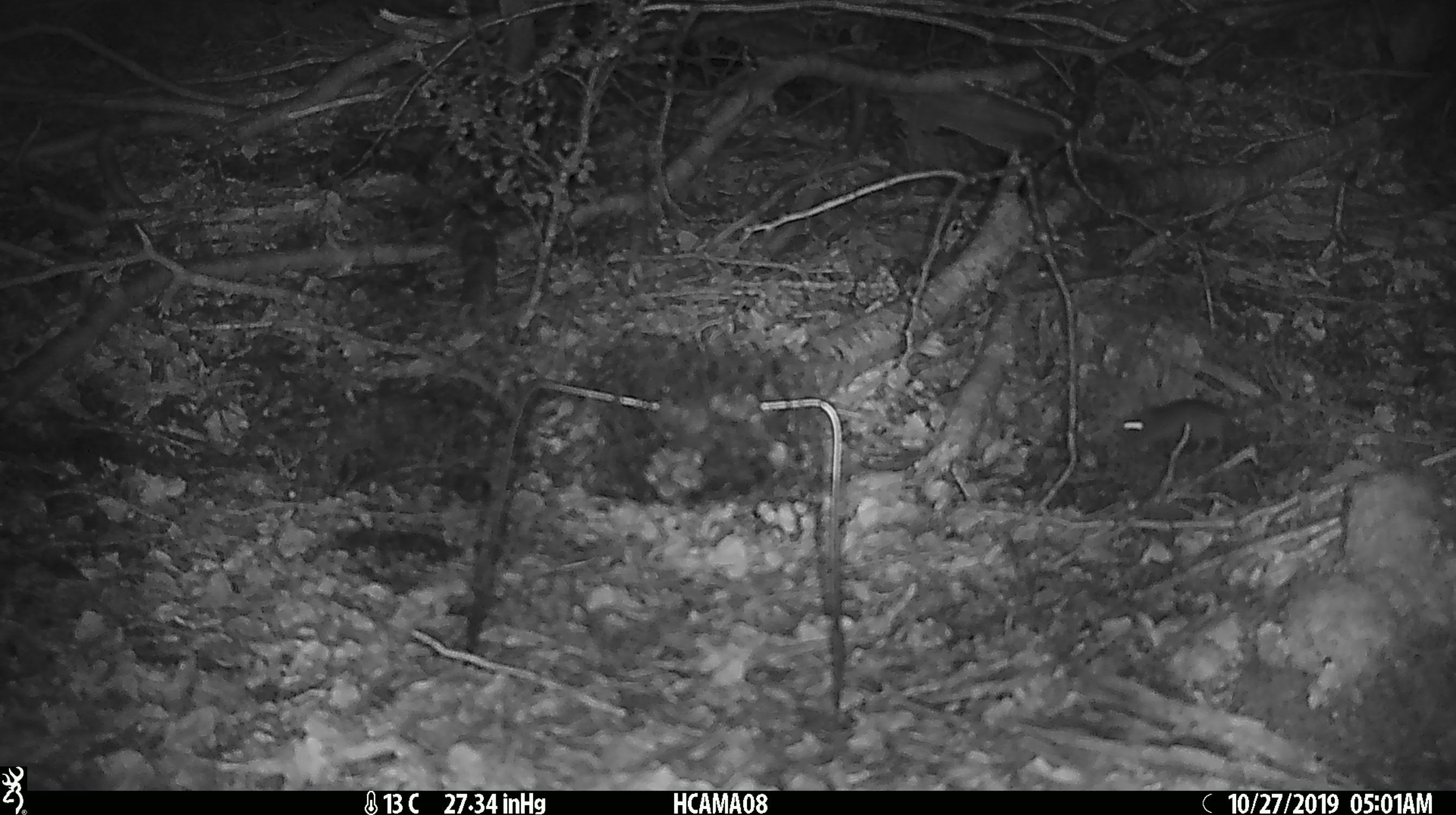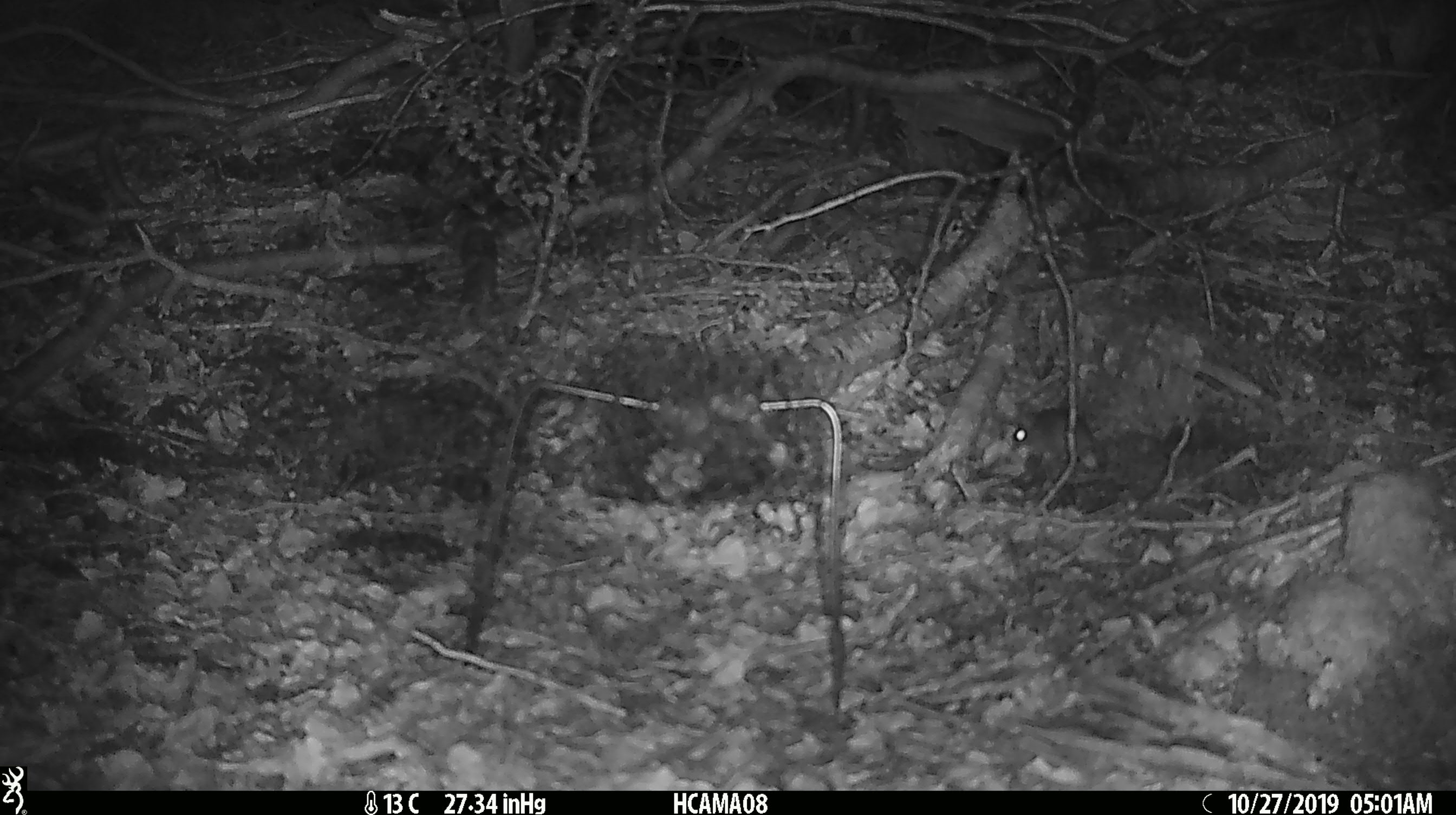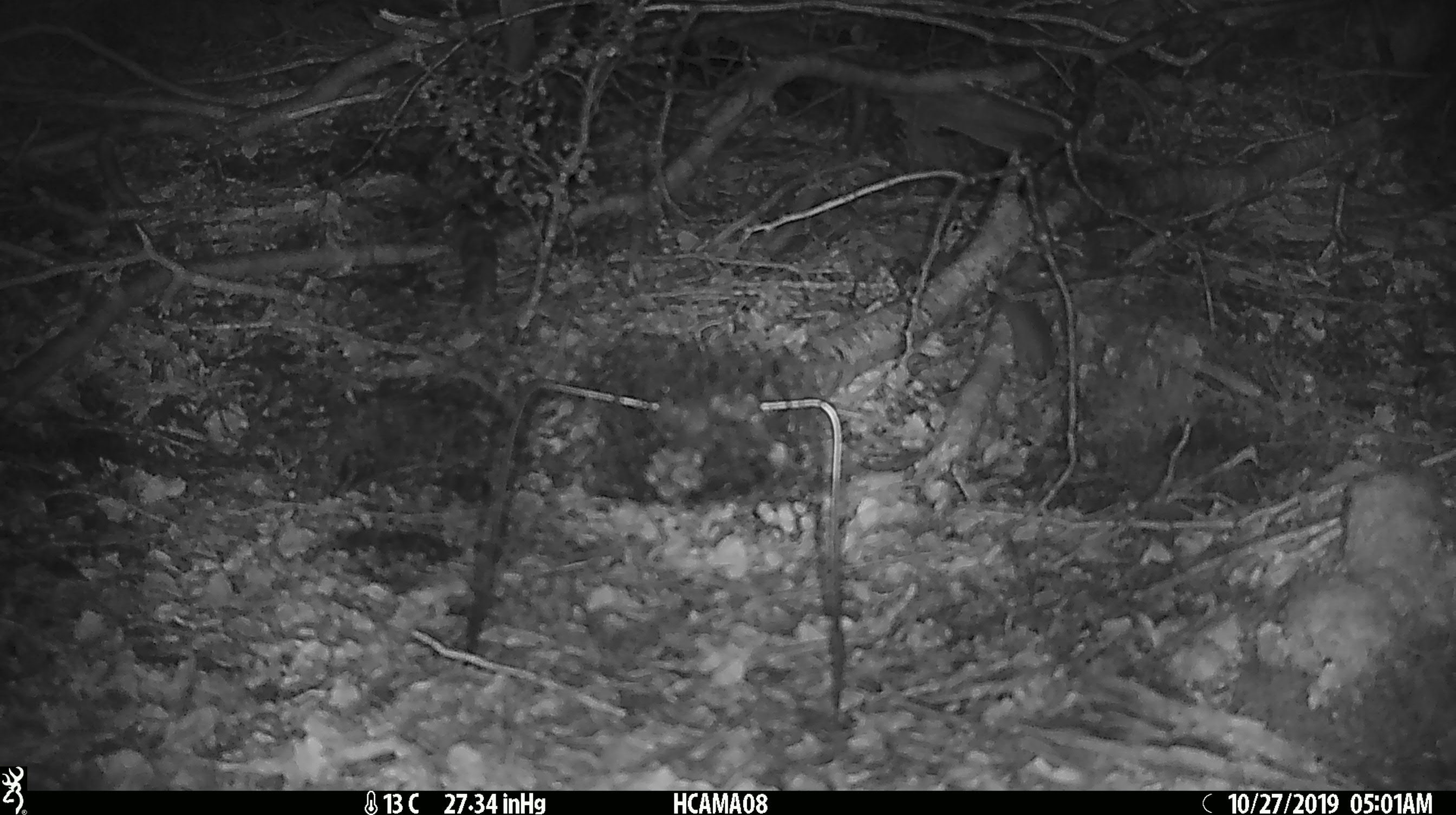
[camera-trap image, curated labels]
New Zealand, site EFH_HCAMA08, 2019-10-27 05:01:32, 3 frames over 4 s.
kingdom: Animalia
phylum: Chordata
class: Mammalia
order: Rodentia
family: Muridae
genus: Mus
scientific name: Mus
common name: mouse